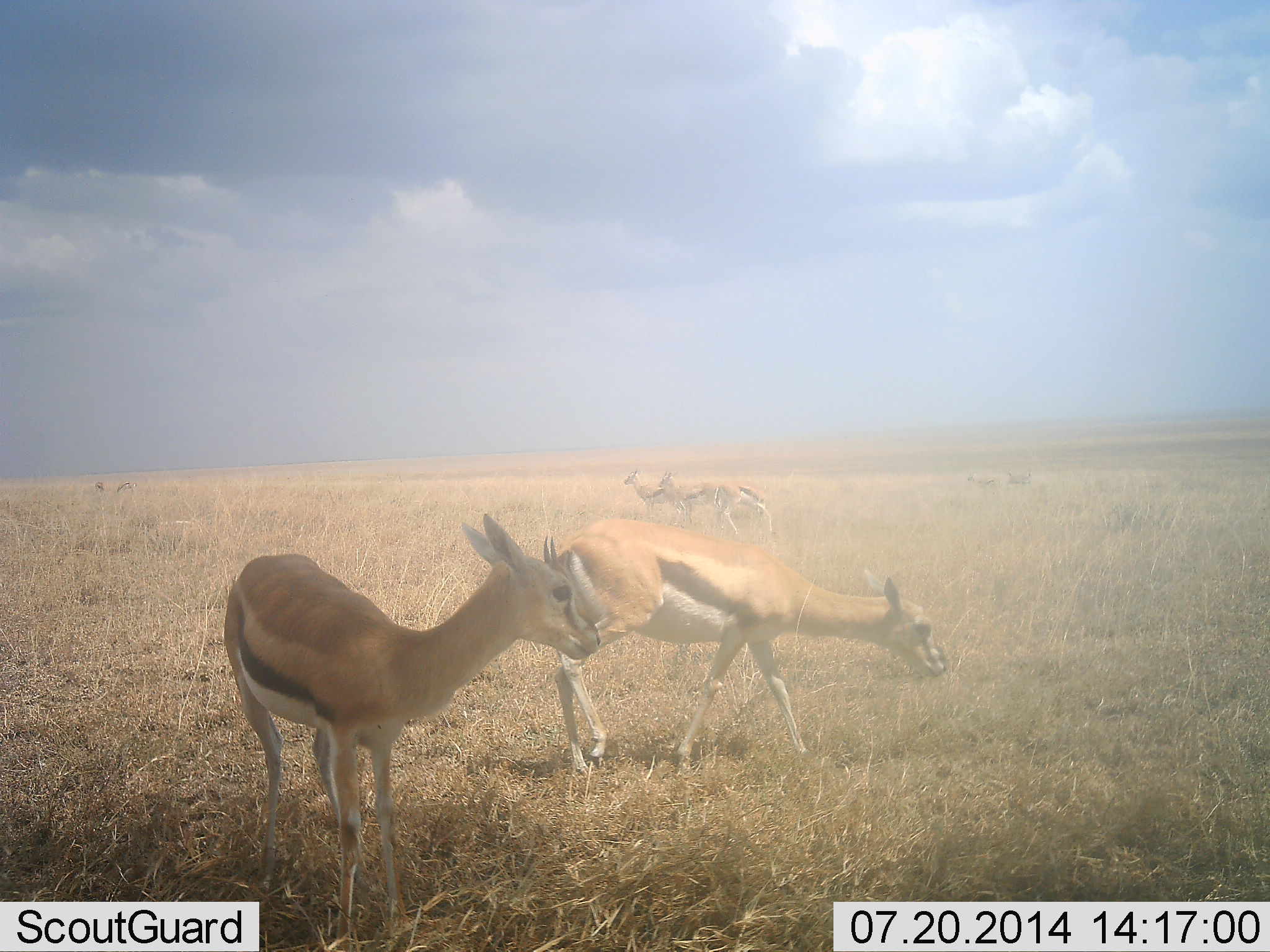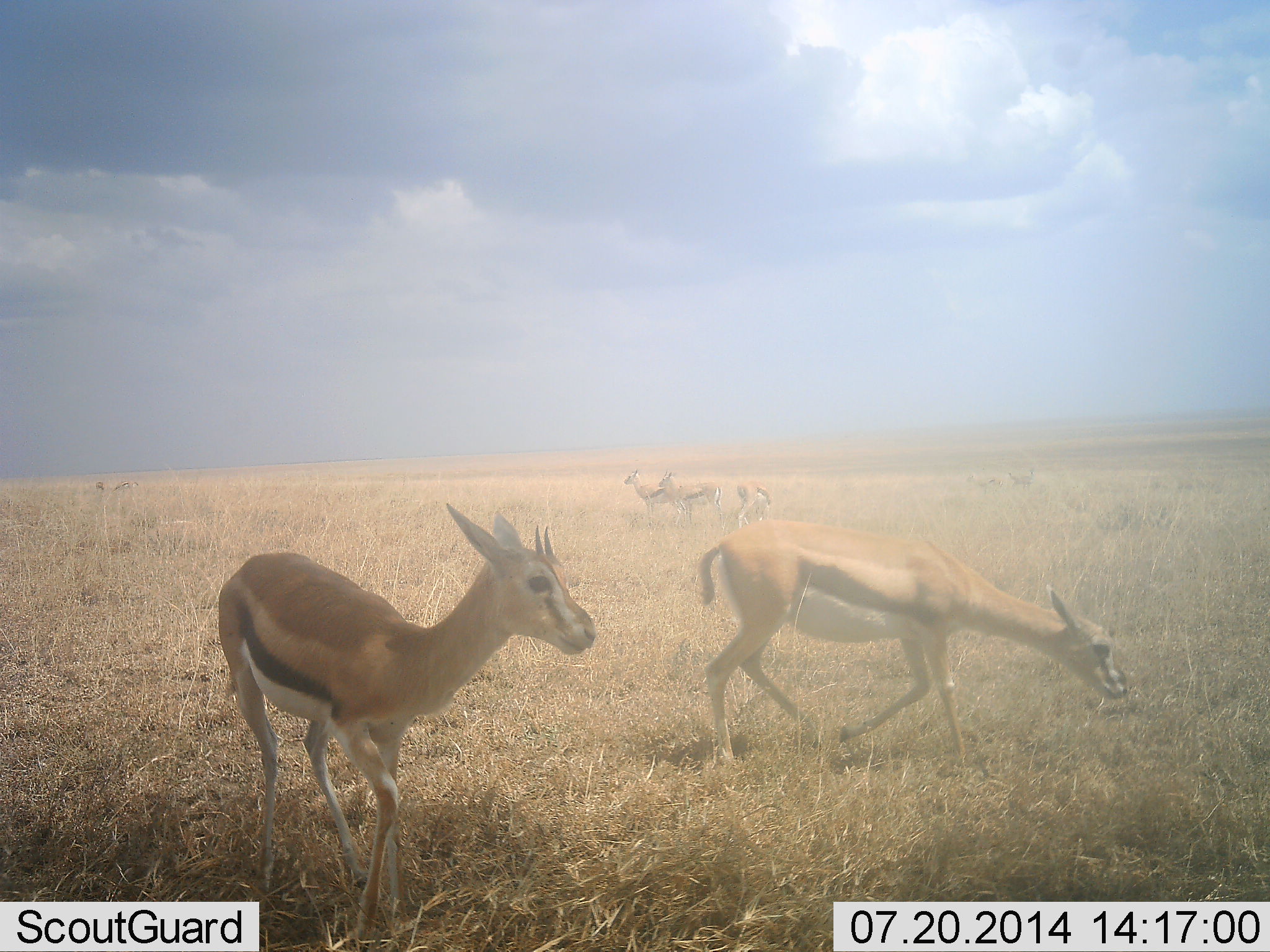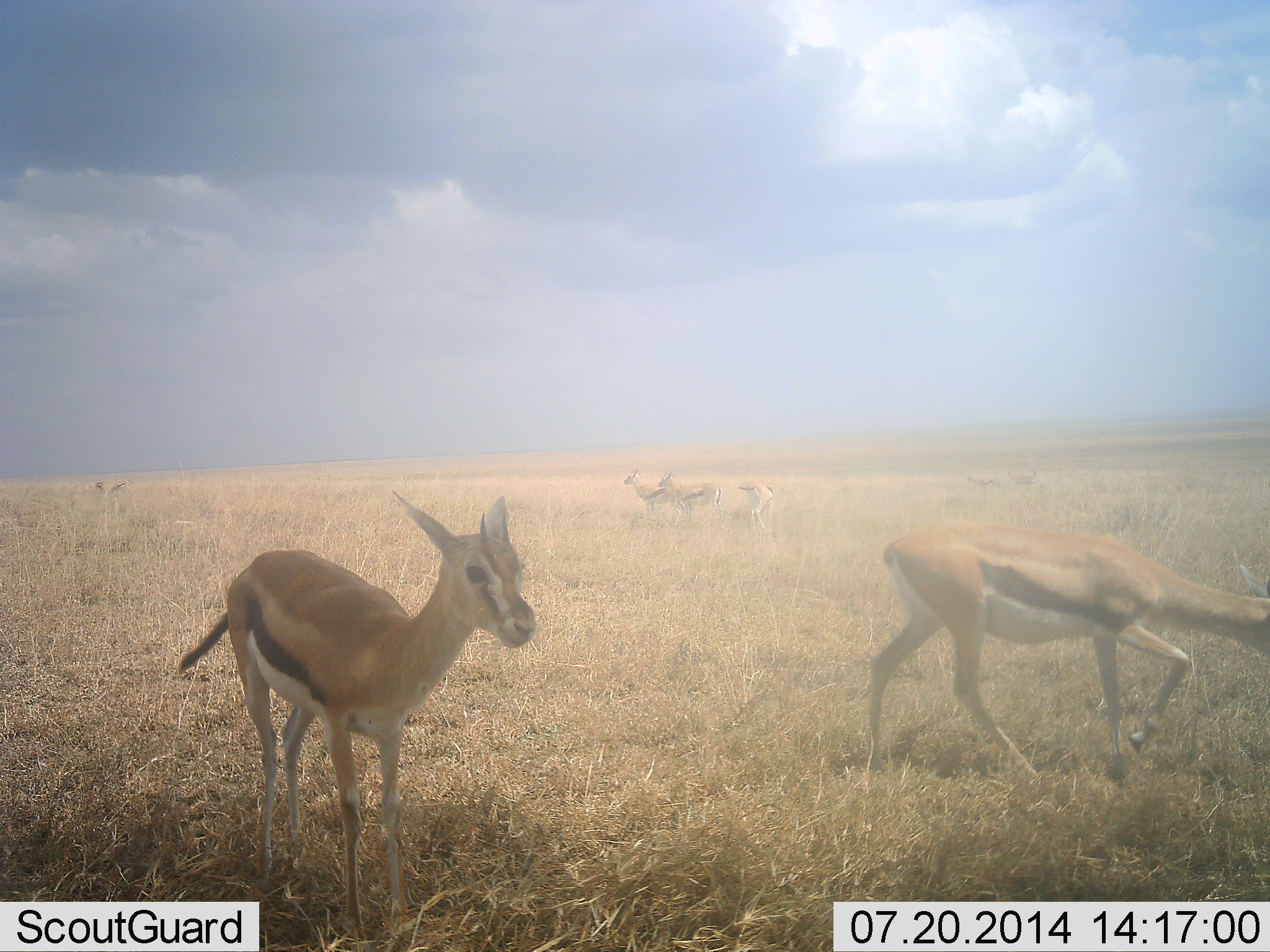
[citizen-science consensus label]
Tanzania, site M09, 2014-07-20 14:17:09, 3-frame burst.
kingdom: Animalia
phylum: Chordata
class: Mammalia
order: Artiodactyla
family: Bovidae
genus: Eudorcas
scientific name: Eudorcas thomsonii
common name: thomson's gazelle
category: gazellethomsons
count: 9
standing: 60%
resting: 0%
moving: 90%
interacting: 10%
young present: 10%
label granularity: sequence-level